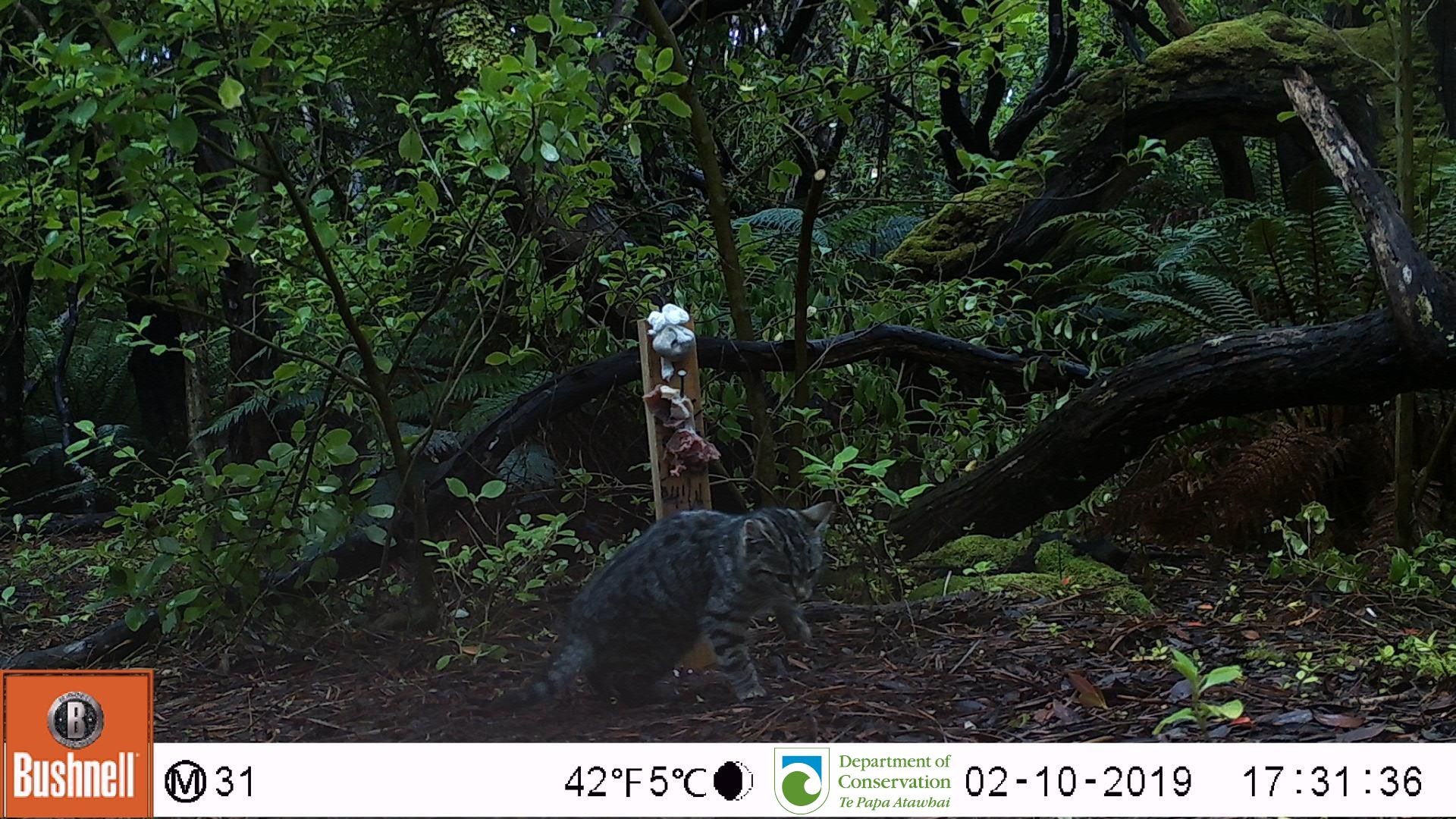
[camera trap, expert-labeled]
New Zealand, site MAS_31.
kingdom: Animalia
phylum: Chordata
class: Mammalia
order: Carnivora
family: Felidae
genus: Felis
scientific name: Felis catus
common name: domestic cat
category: cat